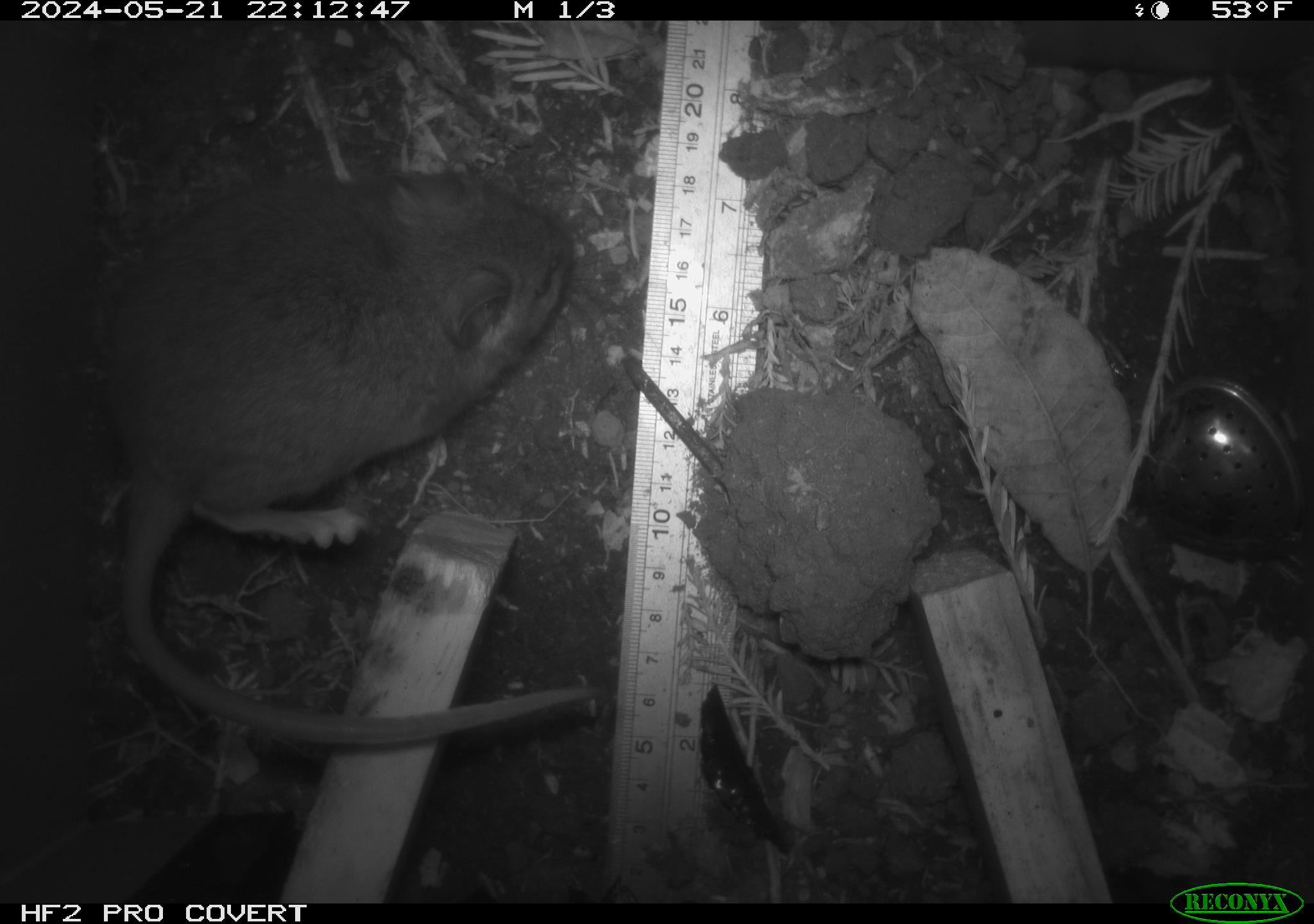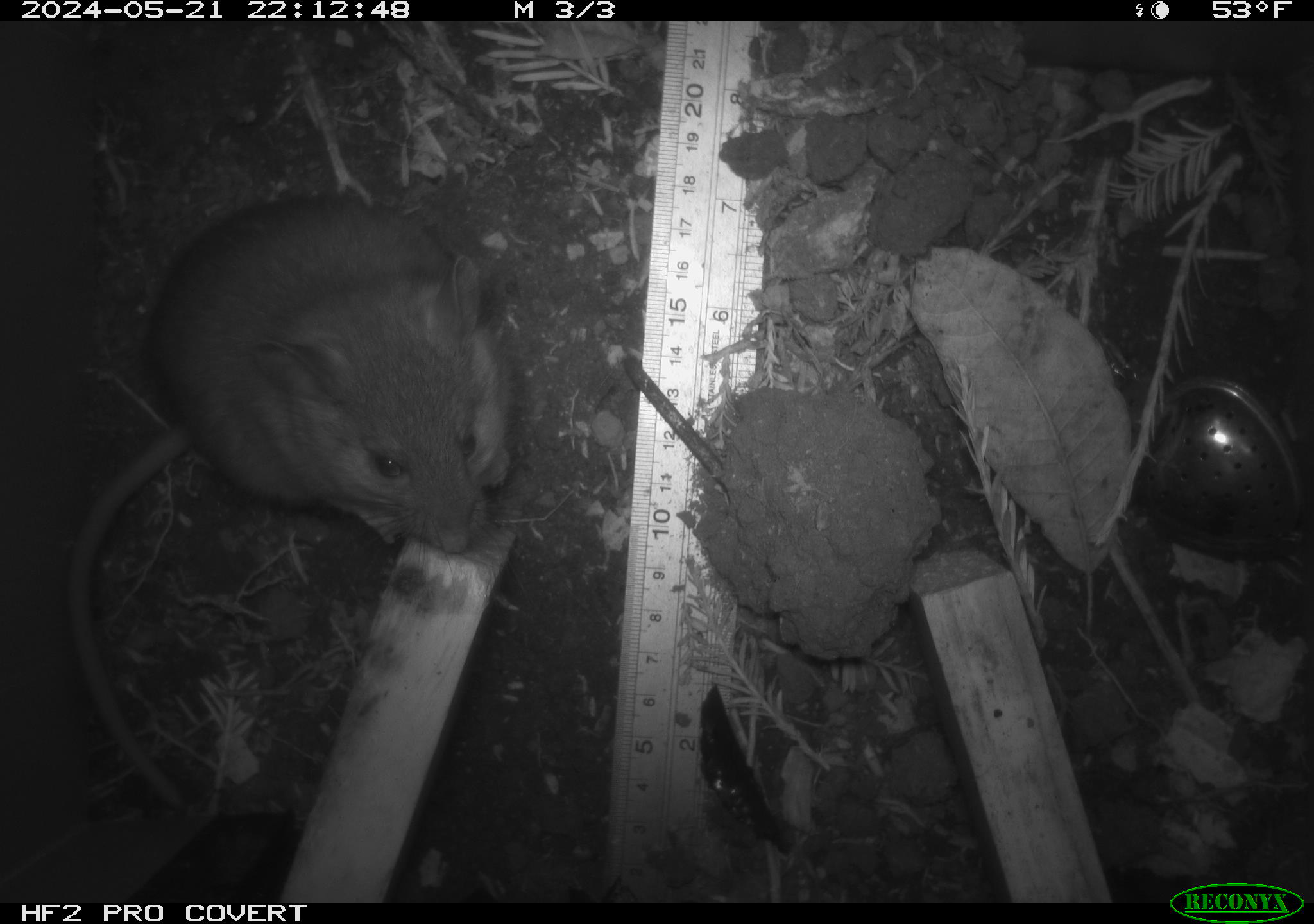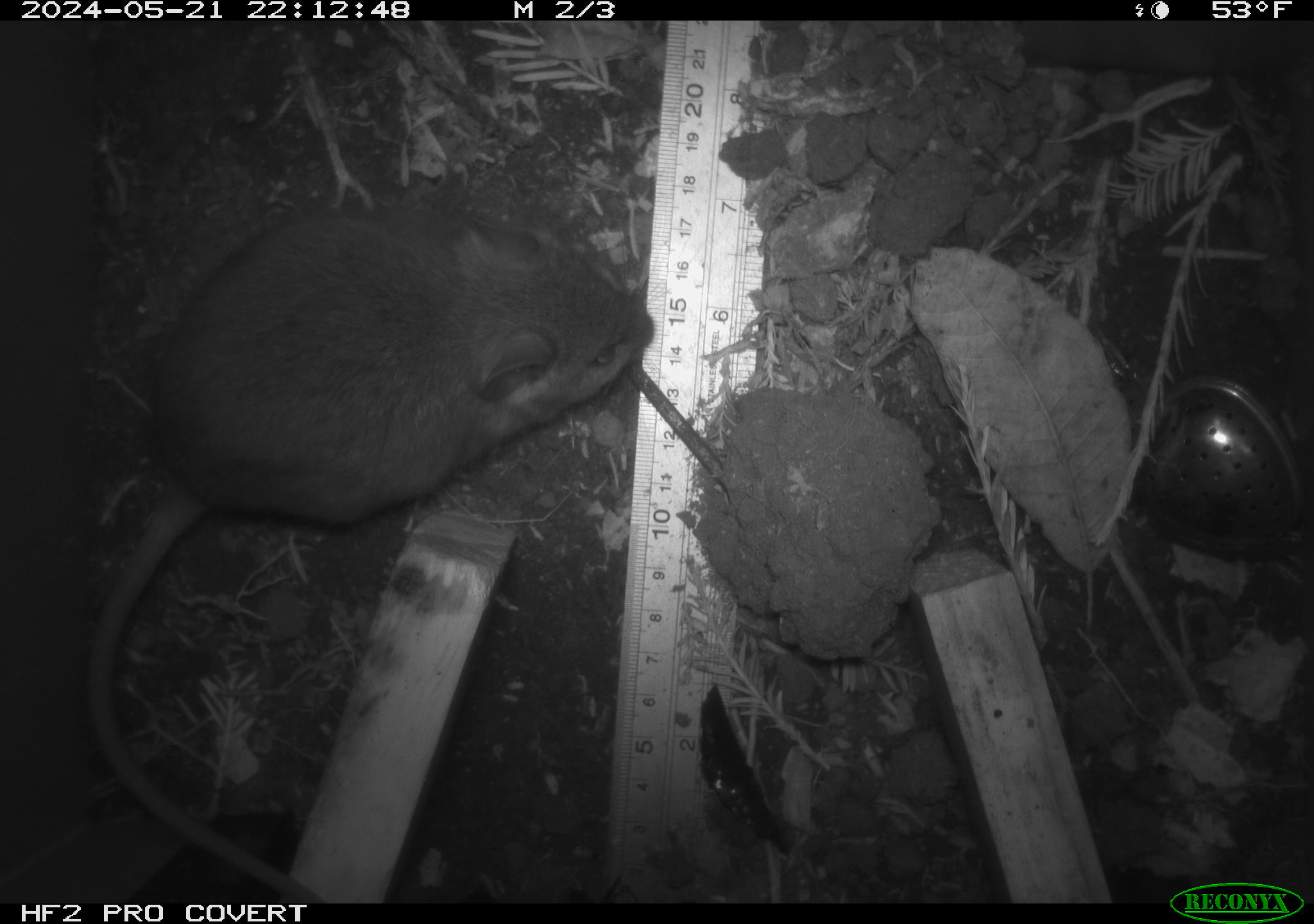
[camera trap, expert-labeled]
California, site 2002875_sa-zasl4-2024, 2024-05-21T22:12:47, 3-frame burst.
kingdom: Animalia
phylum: Chordata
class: Mammalia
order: Rodentia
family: Cricetidae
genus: Neotoma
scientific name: Neotoma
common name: pack rat or woodrat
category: neotoma species